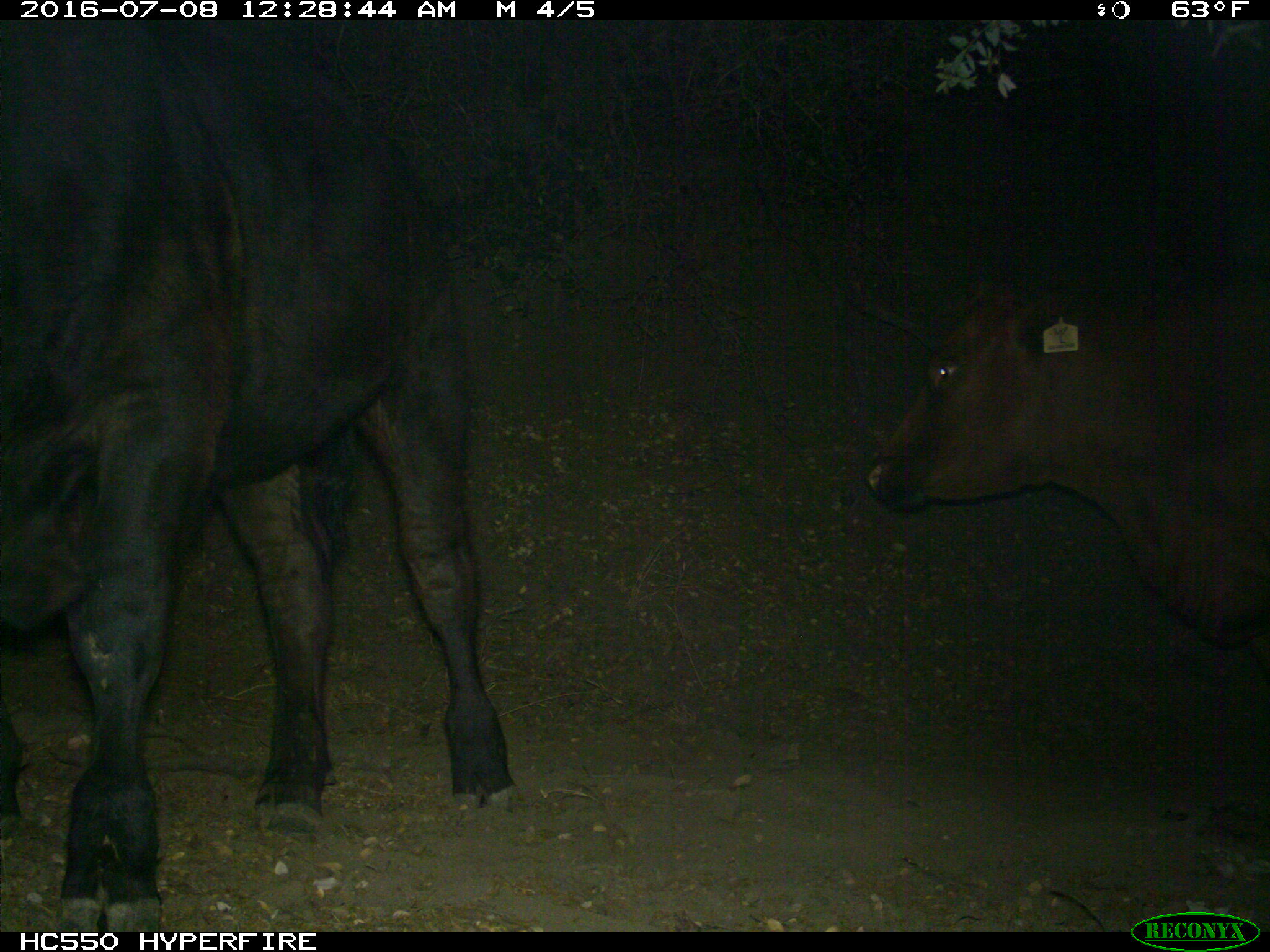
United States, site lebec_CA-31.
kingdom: Animalia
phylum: Chordata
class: Mammalia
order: Artiodactyla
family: Bovidae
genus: Bos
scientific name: Bos taurus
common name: domestic cow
Bos taurus (domestic cow).